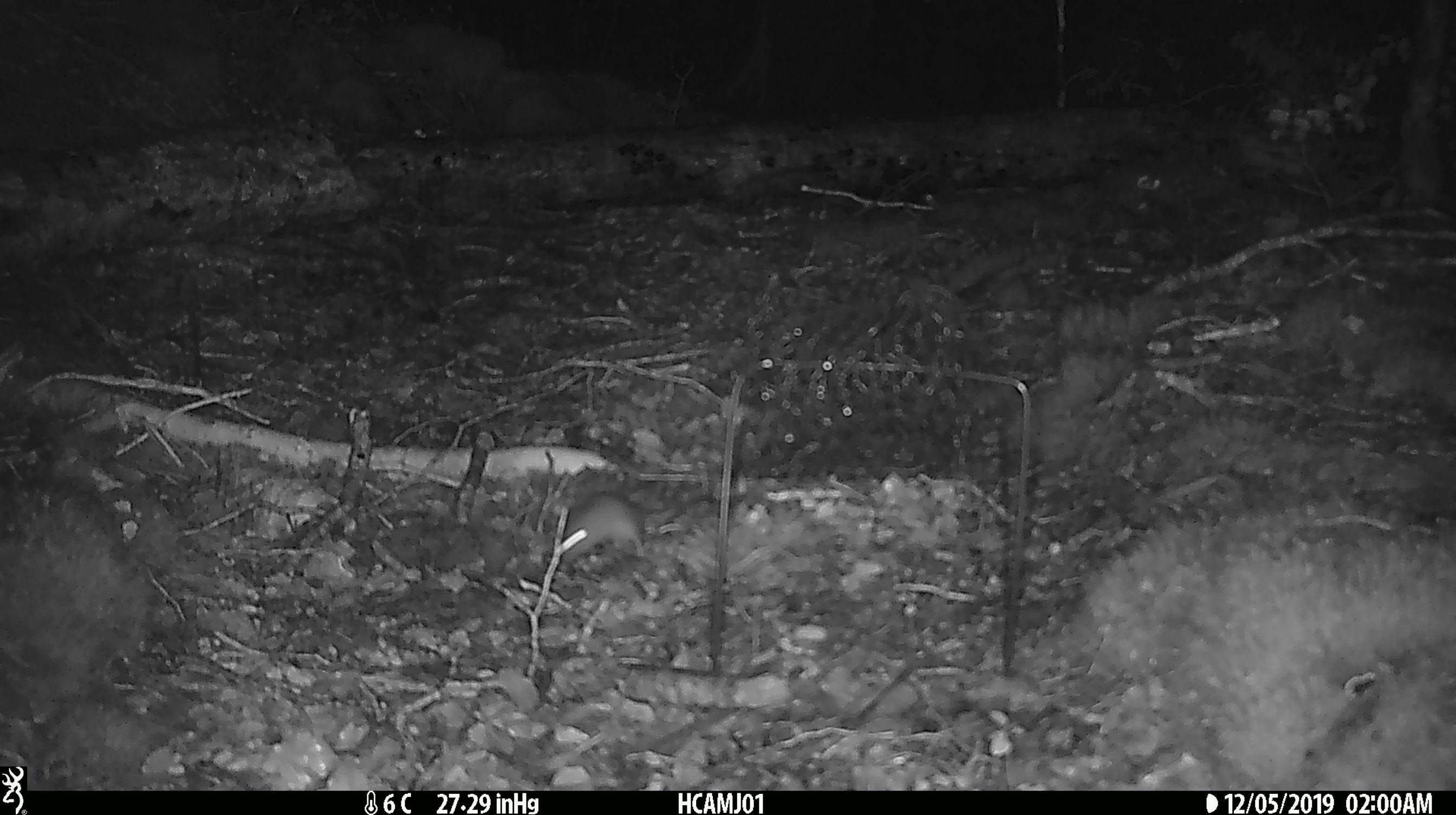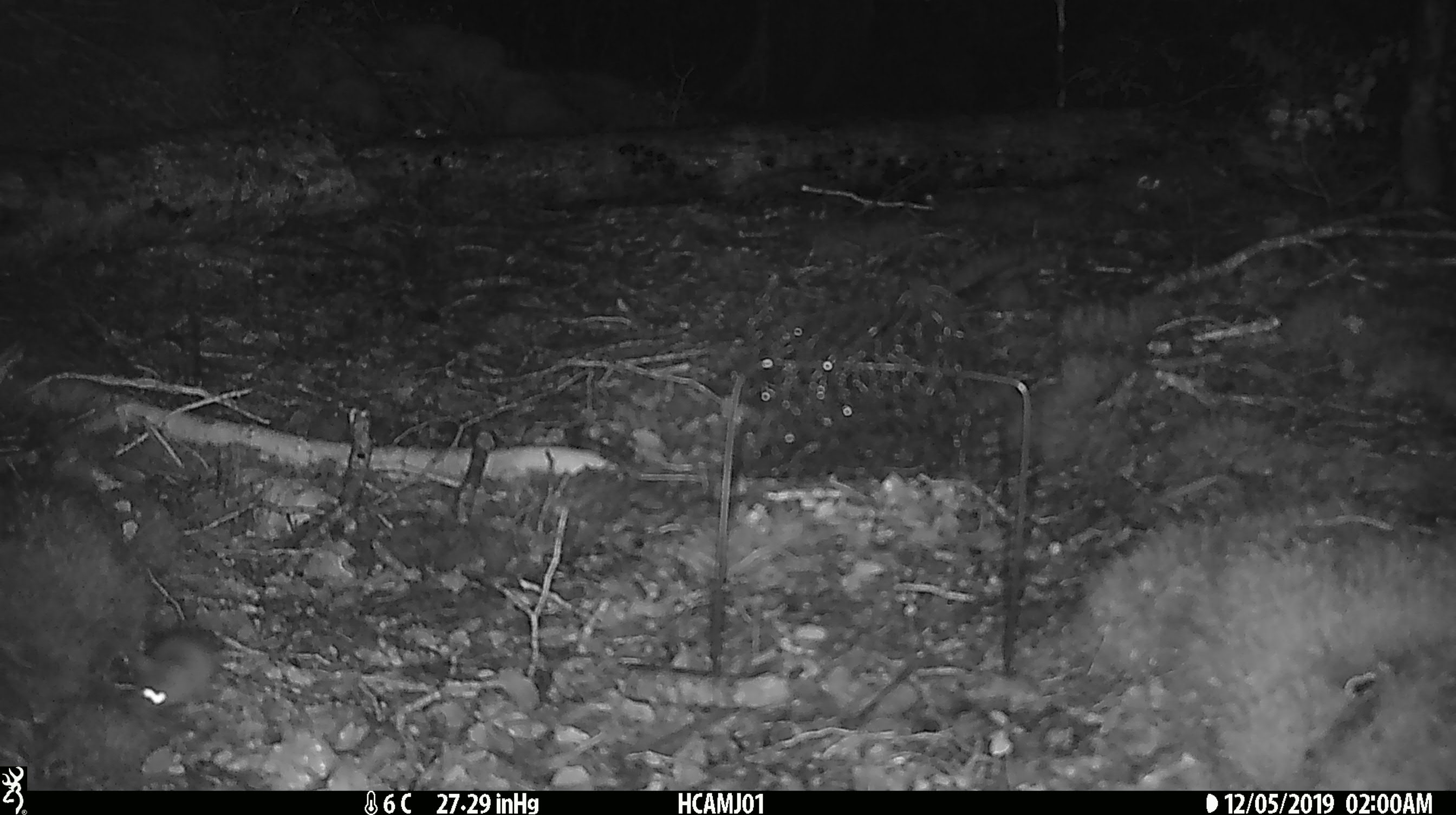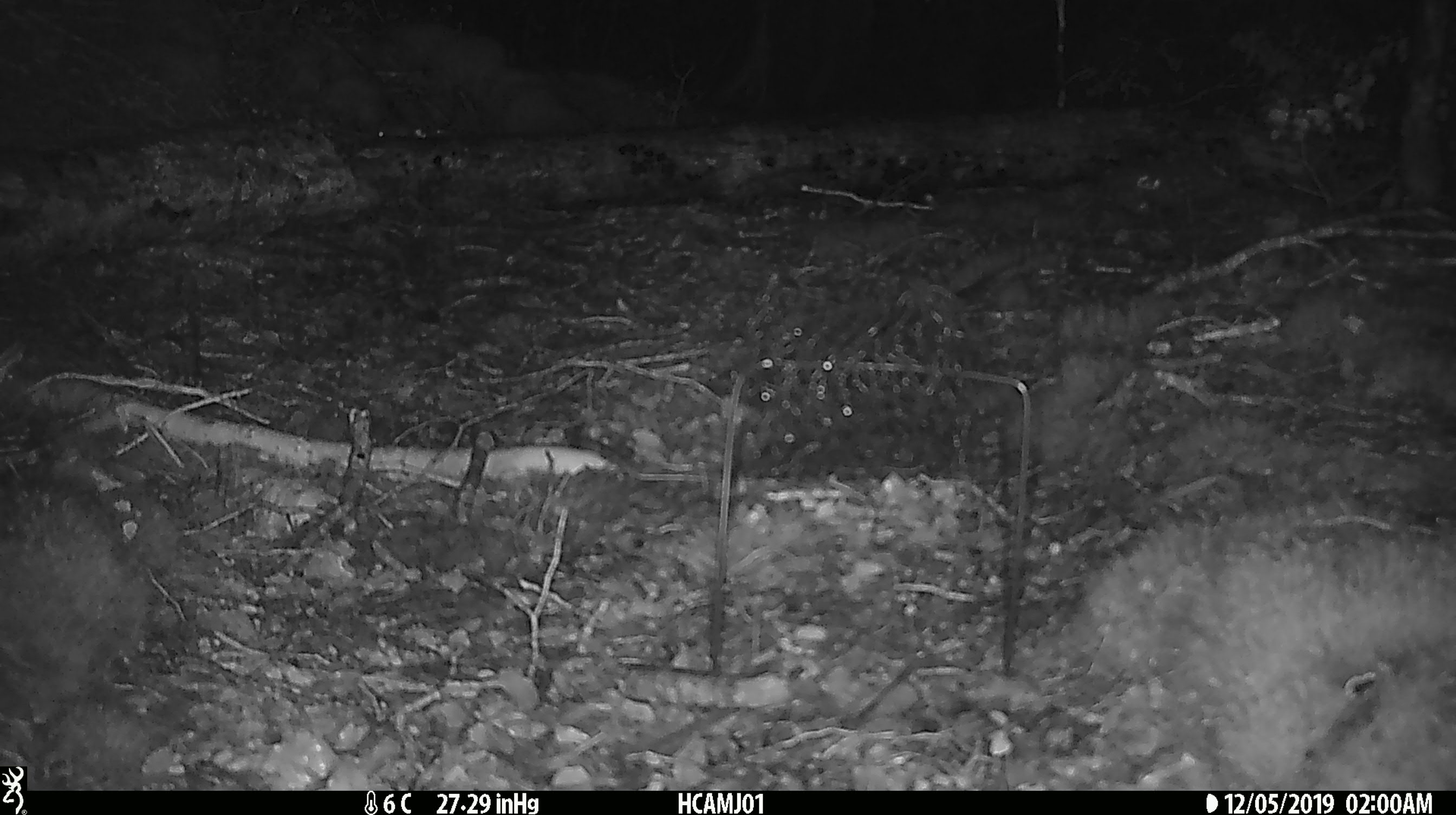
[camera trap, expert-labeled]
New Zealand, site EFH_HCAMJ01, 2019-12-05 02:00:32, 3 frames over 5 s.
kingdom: Animalia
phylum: Chordata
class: Mammalia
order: Rodentia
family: Muridae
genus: Mus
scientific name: Mus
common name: mouse